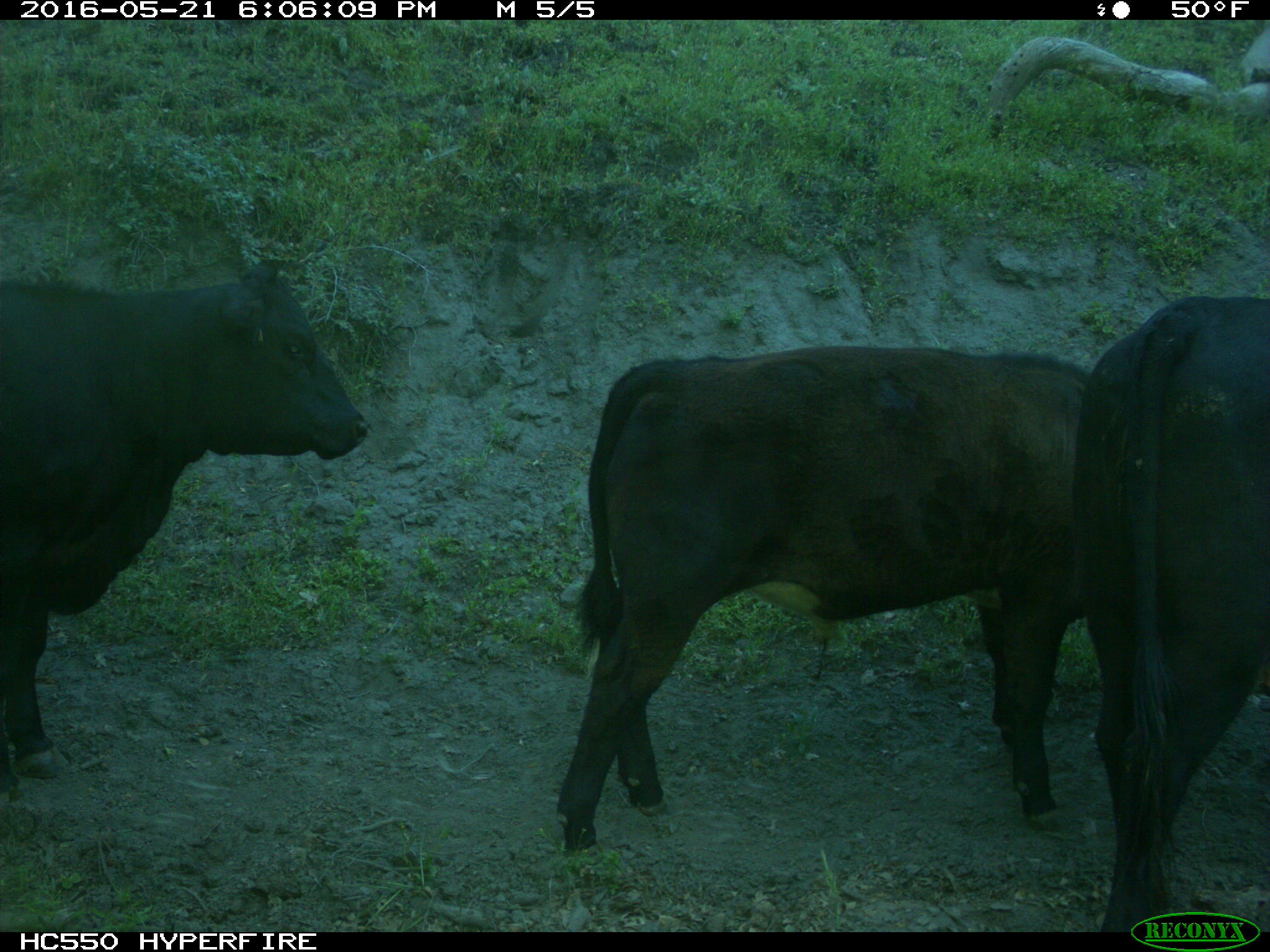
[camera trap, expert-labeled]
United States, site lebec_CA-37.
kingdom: Animalia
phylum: Chordata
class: Mammalia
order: Artiodactyla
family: Bovidae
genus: Bos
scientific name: Bos taurus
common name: domestic cow